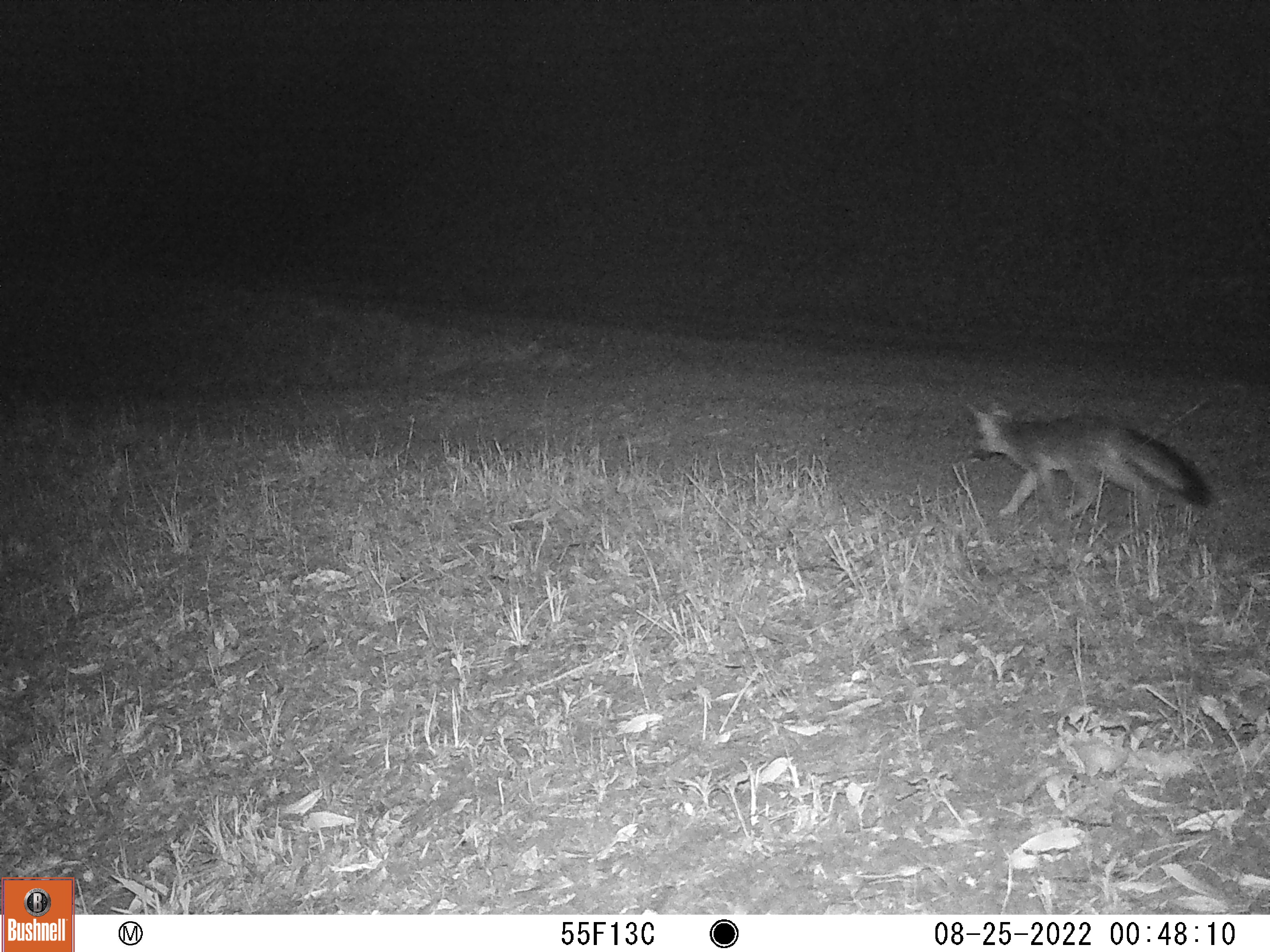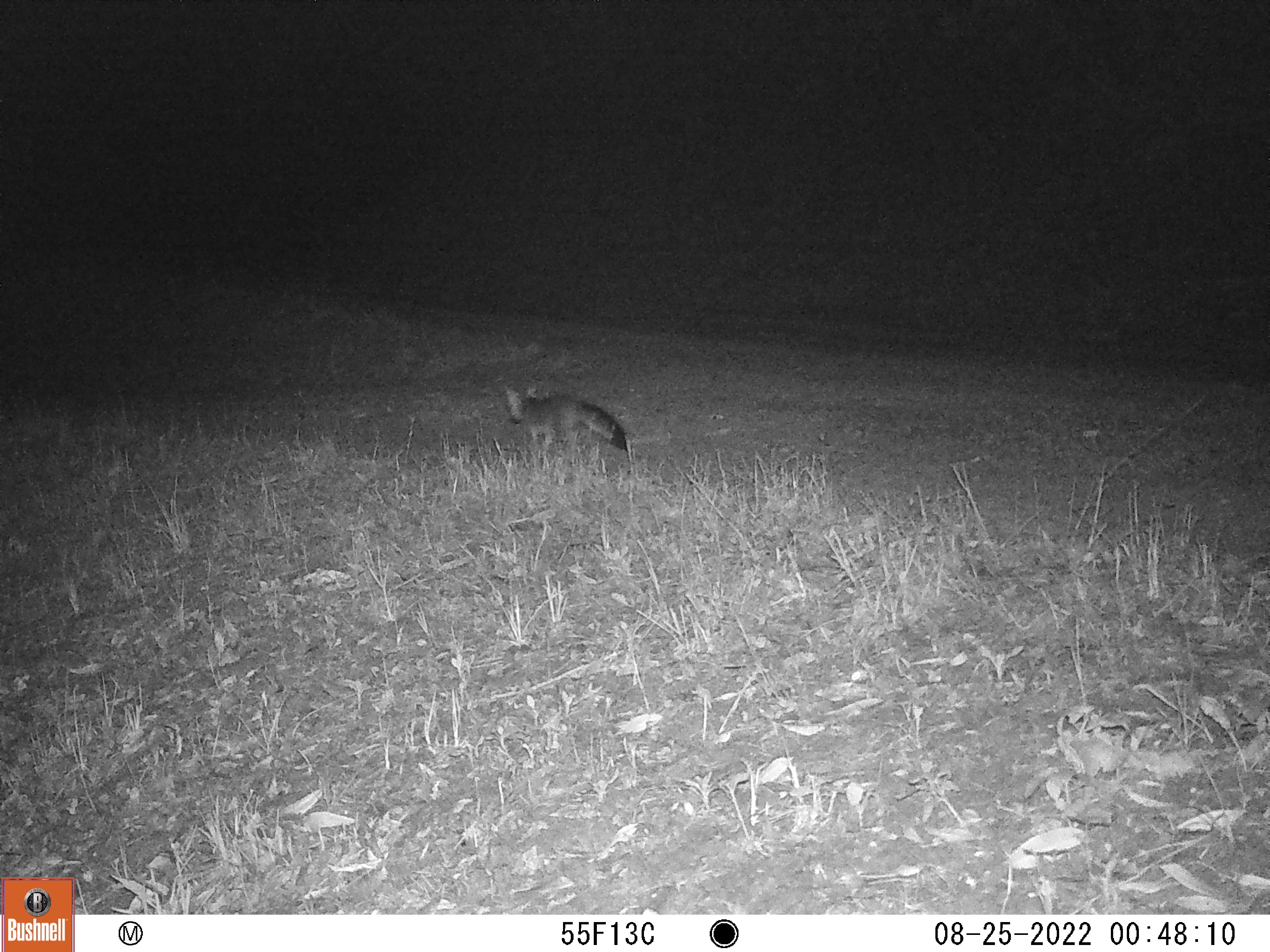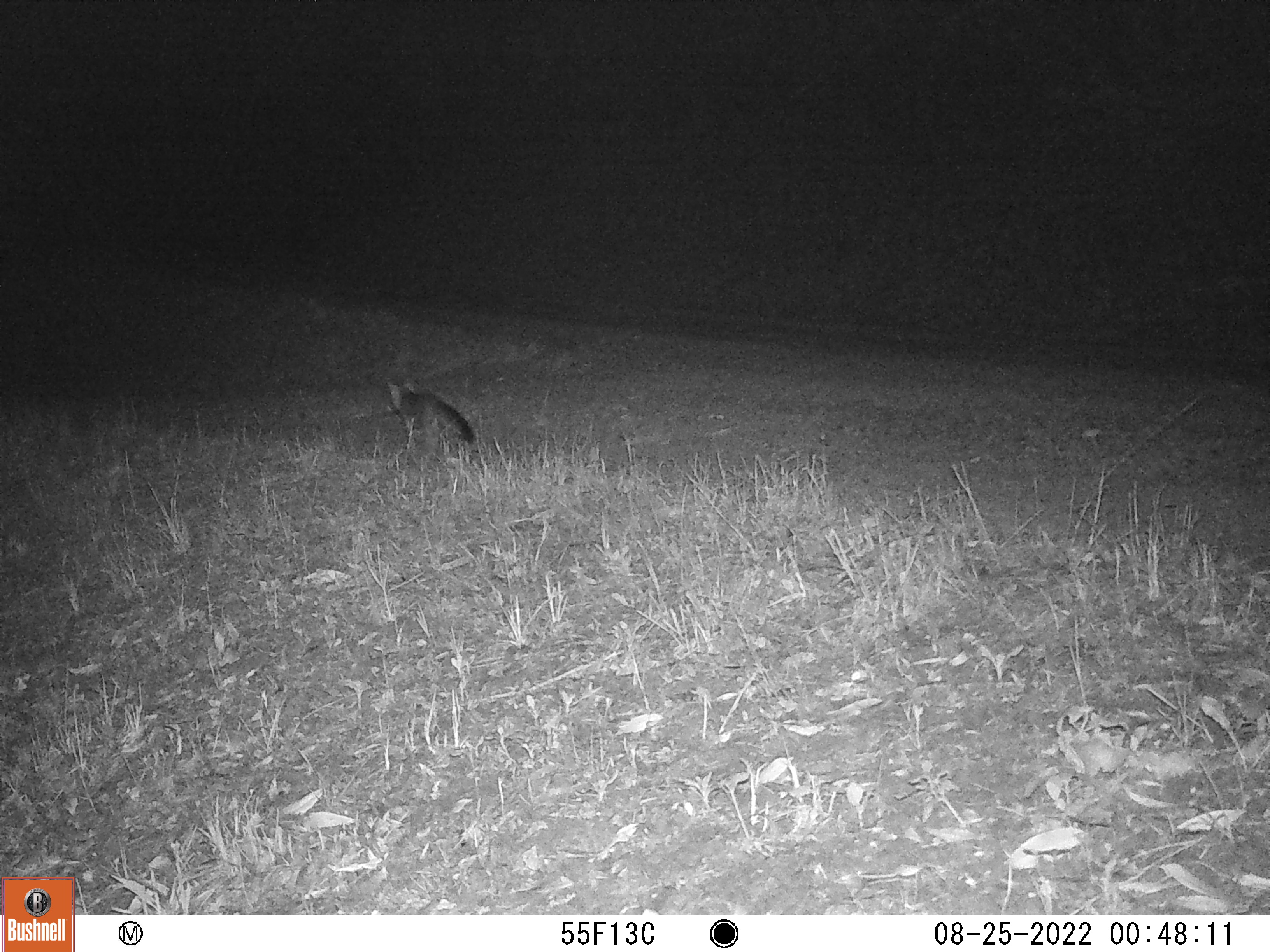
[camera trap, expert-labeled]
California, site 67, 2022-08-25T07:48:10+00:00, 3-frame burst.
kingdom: Animalia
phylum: Chordata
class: Mammalia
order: Carnivora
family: Canidae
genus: Urocyon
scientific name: Urocyon cinereoargenteus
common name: gray fox